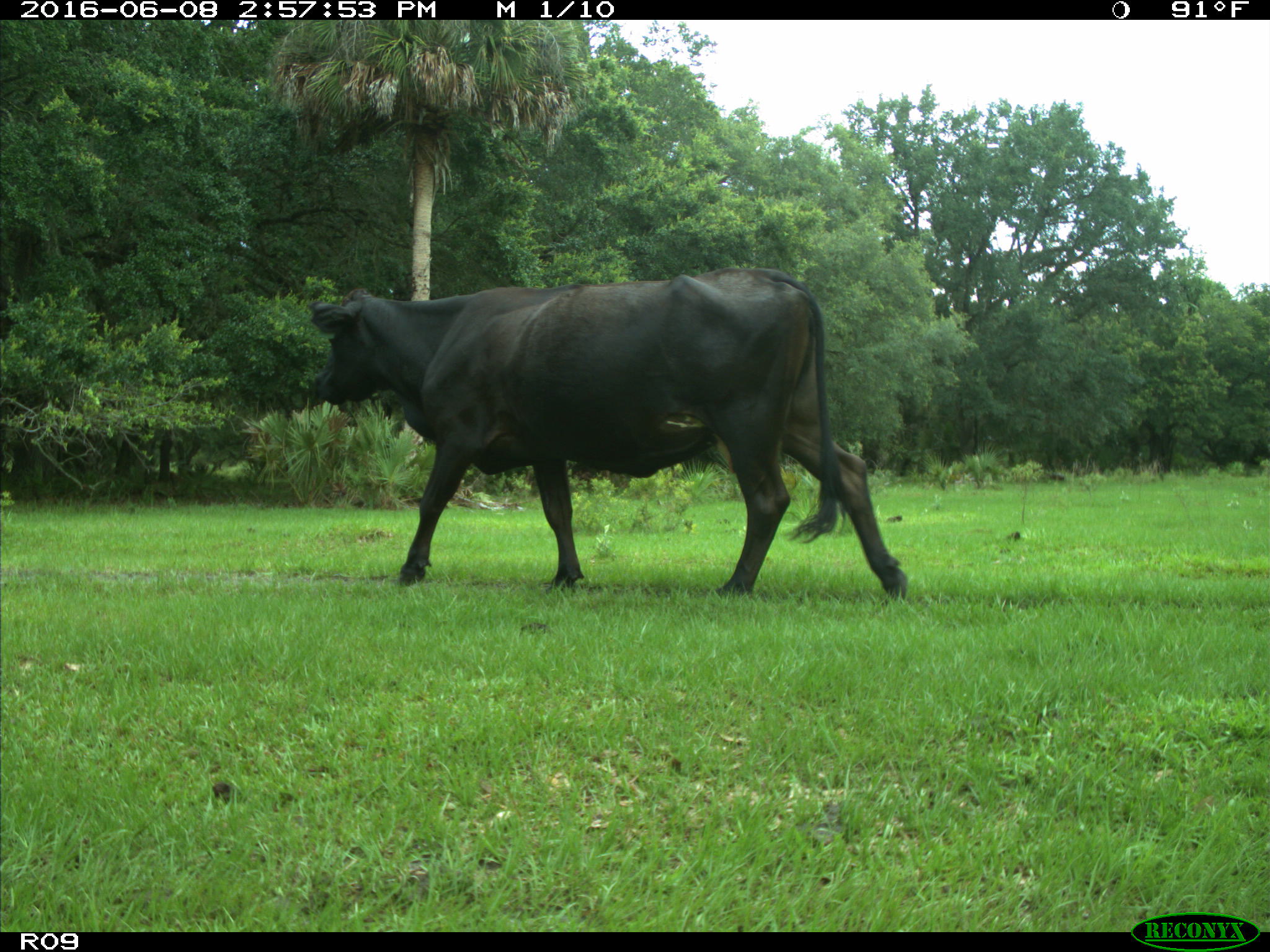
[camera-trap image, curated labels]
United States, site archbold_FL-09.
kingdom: Animalia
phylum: Chordata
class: Mammalia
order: Artiodactyla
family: Bovidae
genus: Bos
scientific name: Bos taurus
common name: domestic cow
Bos taurus (domestic cow).